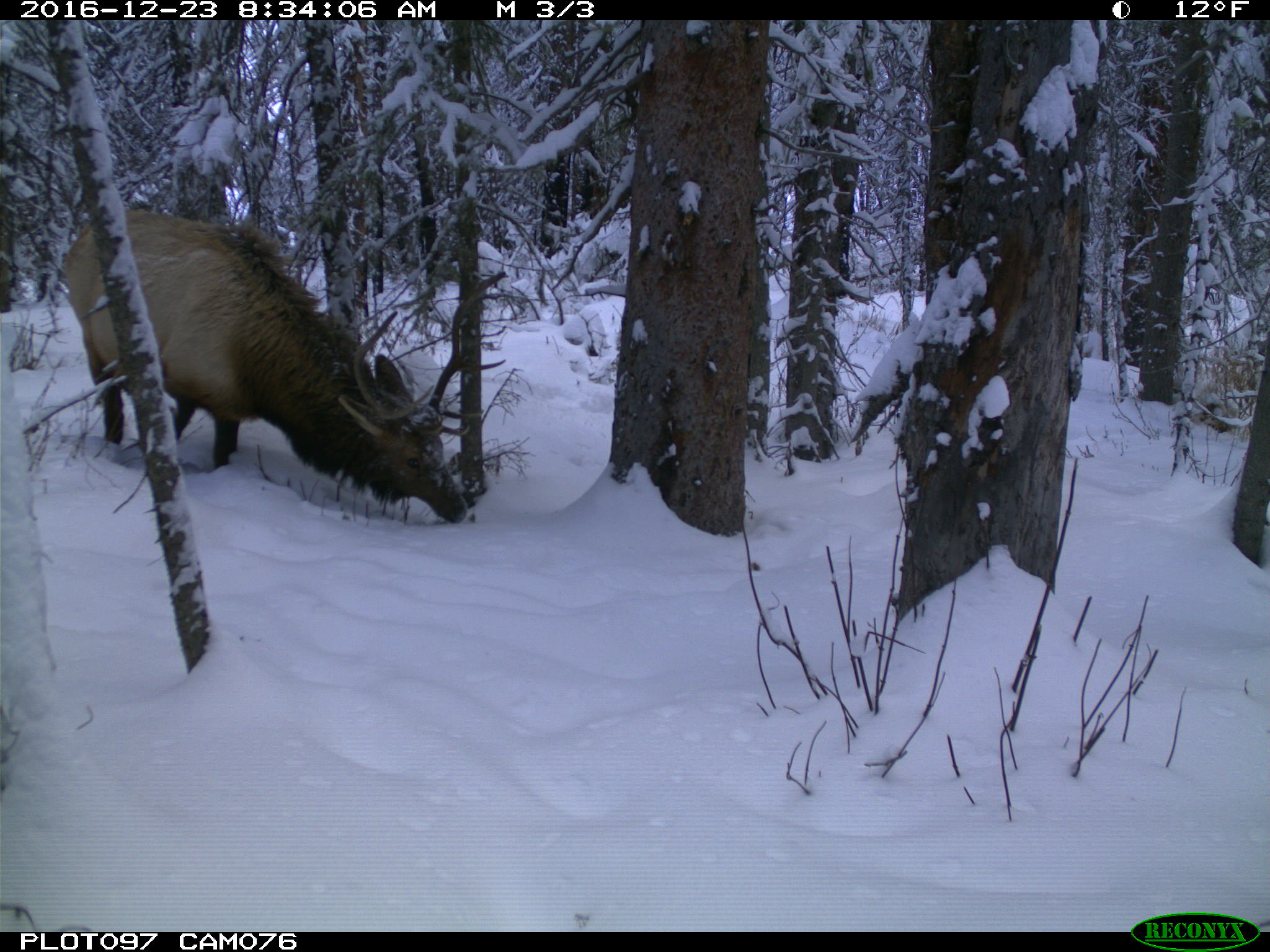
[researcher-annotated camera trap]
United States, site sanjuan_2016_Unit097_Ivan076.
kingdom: Animalia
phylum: Chordata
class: Mammalia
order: Artiodactyla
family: Cervidae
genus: Cervus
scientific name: Cervus elaphus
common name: red deer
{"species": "Cervus elaphus (red deer)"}